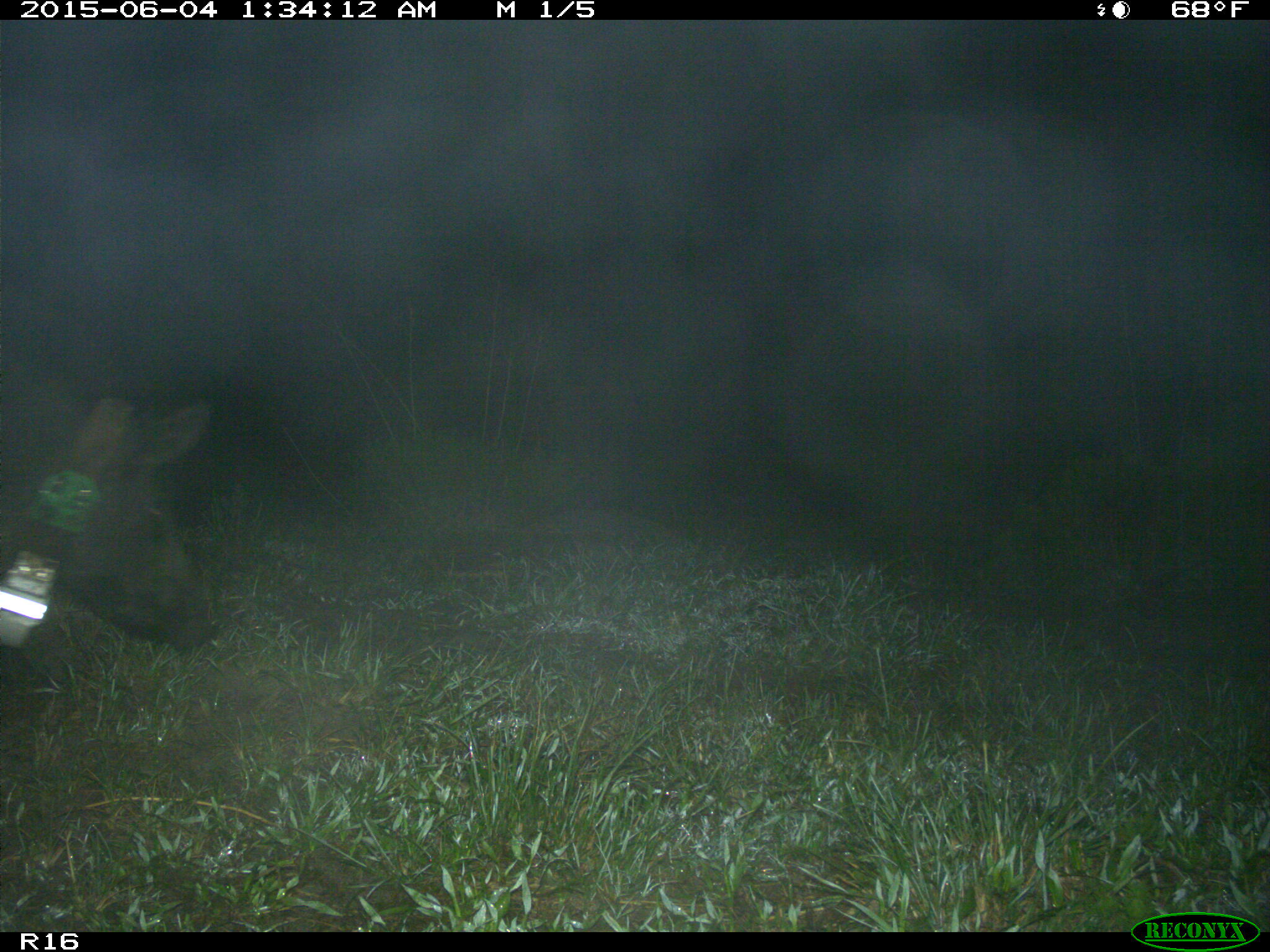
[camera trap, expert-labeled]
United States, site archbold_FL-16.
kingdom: Animalia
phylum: Chordata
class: Mammalia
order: Artiodactyla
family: Suidae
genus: Sus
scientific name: Sus scrofa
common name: wild boar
Sus scrofa (wild boar).